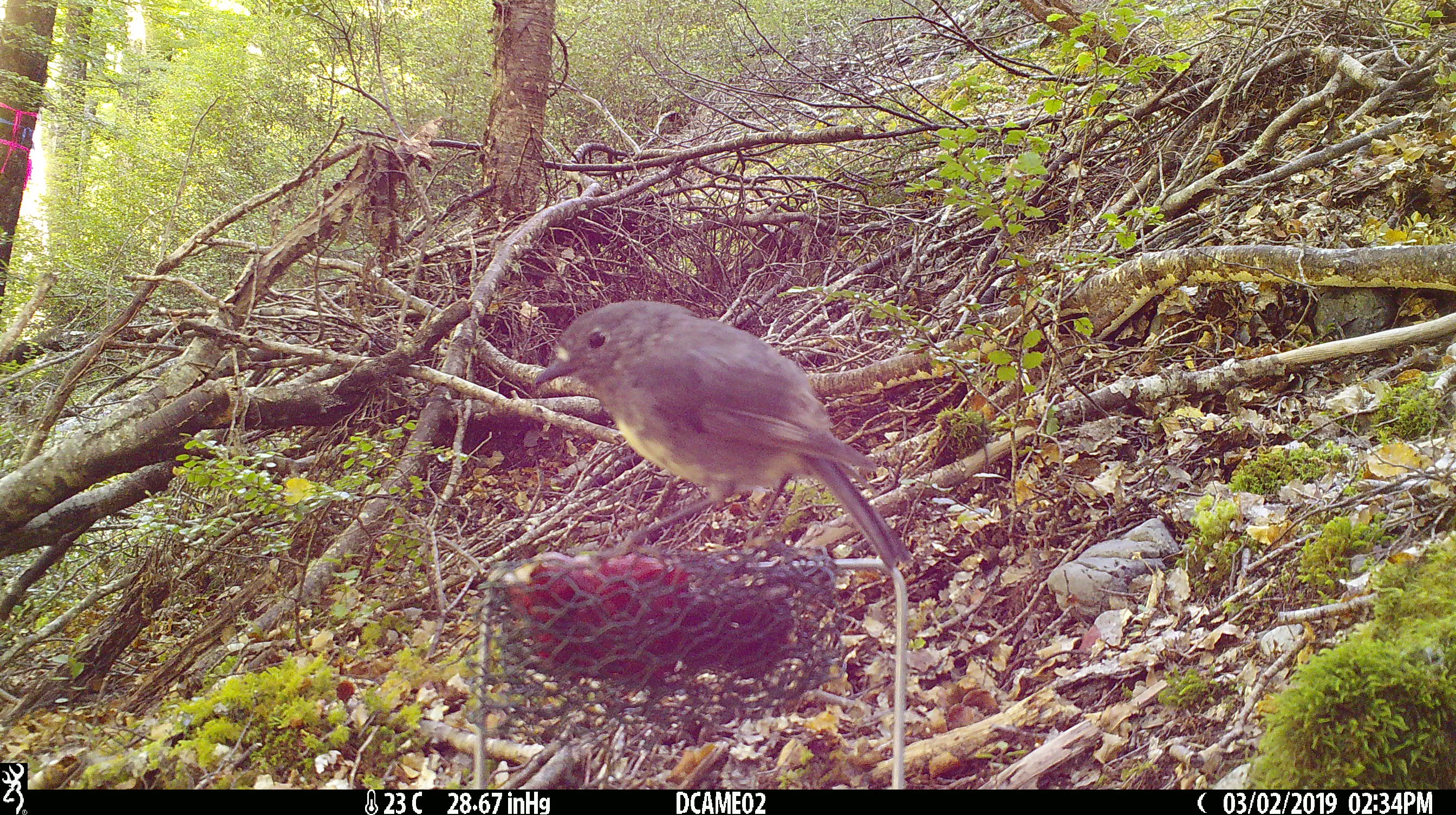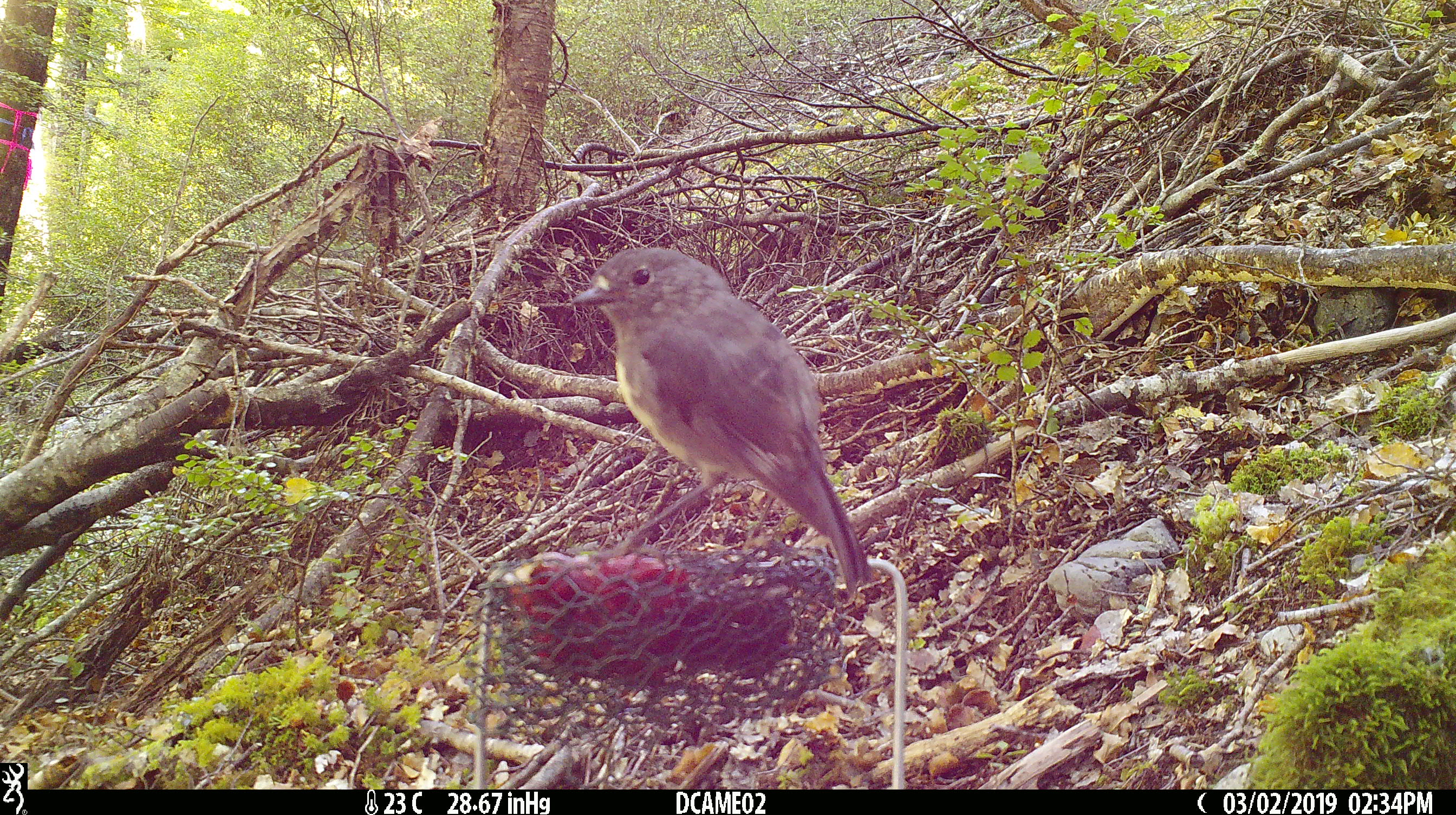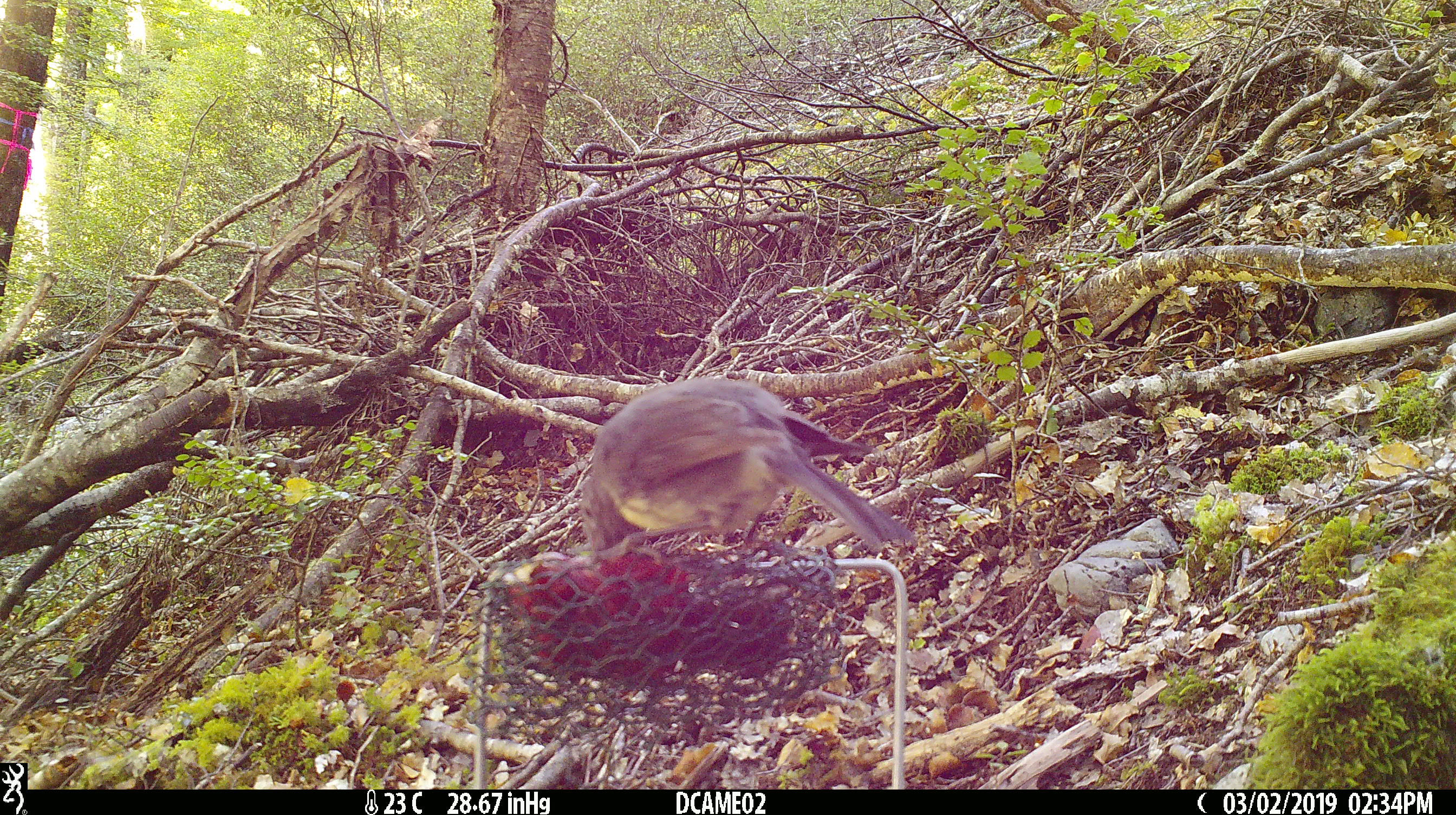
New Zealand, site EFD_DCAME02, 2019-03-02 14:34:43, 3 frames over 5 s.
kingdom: Animalia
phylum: Chordata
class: Aves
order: Passeriformes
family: Petroicidae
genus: Petroica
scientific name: Petroica australis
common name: new zealand robin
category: robin